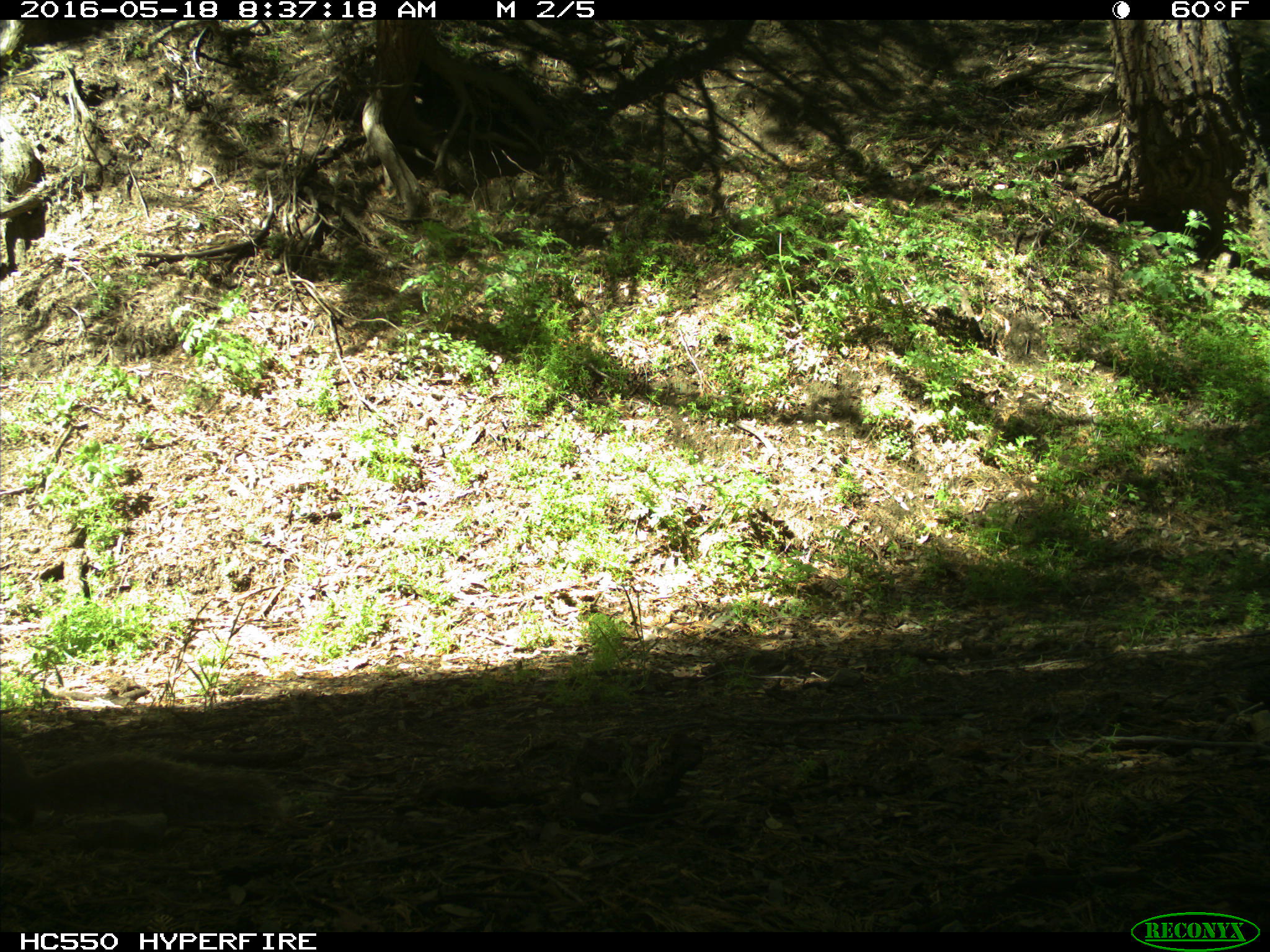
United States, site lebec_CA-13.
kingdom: Animalia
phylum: Chordata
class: Mammalia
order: Rodentia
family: Sciuridae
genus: Otospermophilus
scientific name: Otospermophilus beecheyi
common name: california ground squirrel